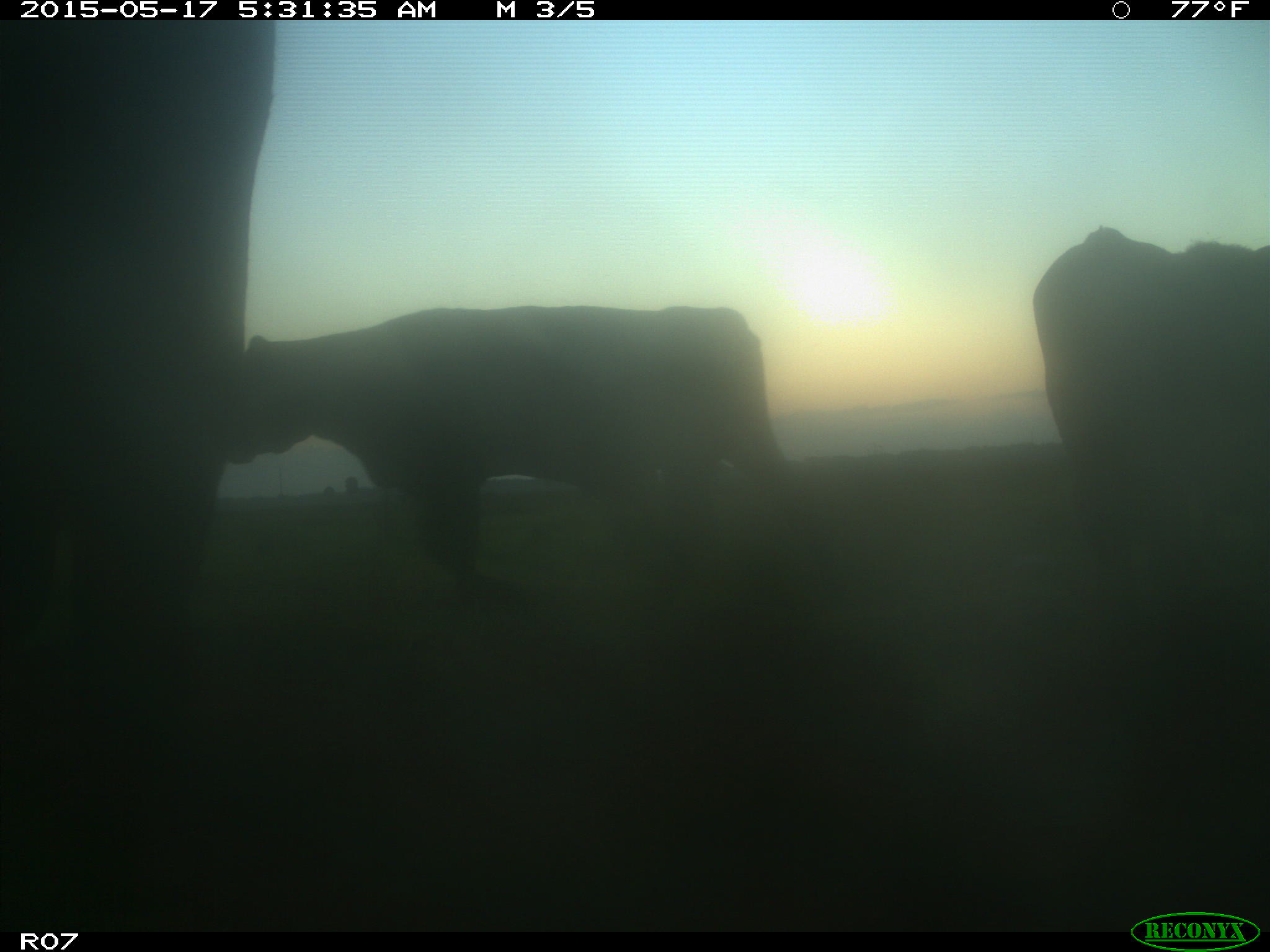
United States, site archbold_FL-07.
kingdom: Animalia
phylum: Chordata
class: Mammalia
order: Artiodactyla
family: Bovidae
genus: Bos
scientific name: Bos taurus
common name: domestic cow